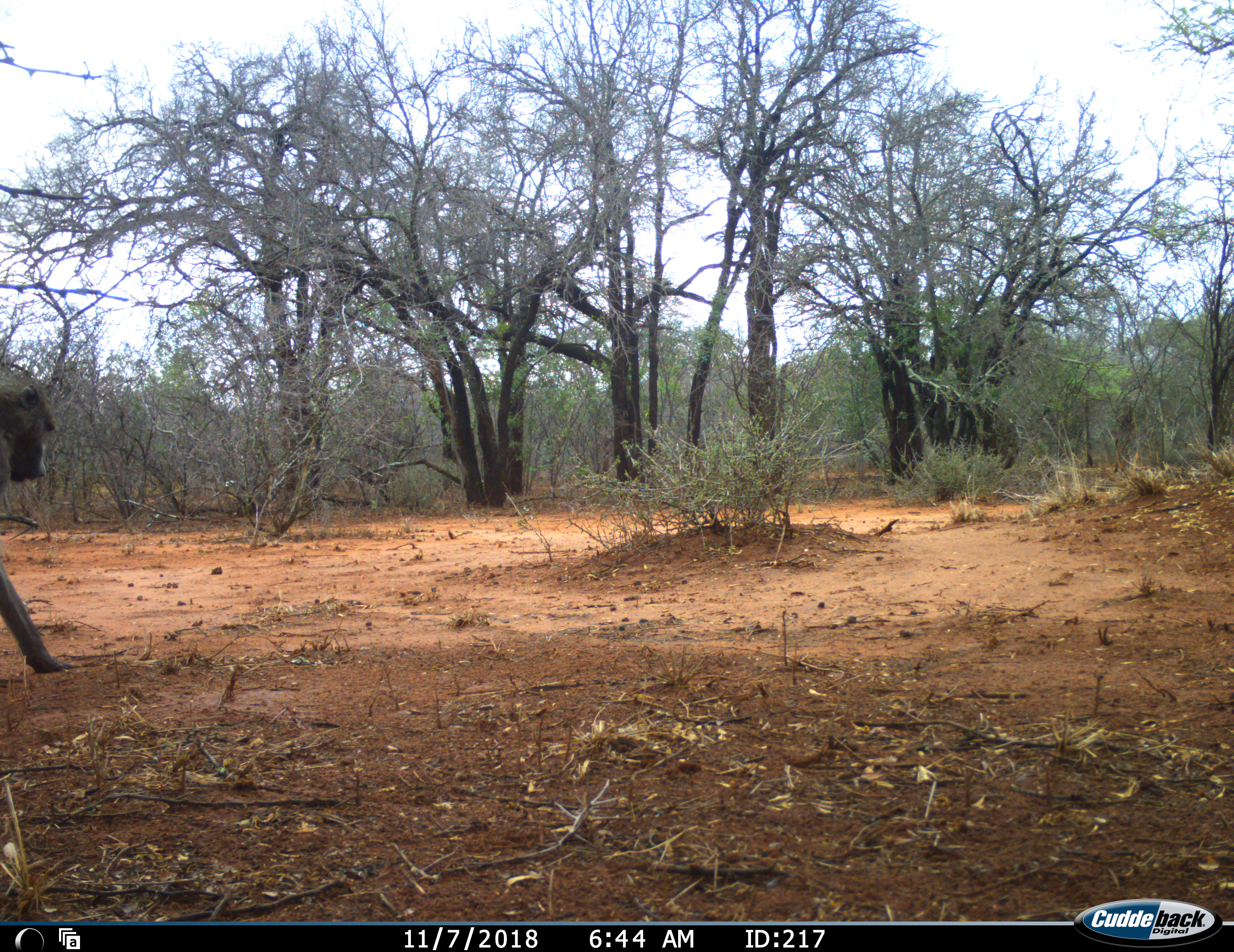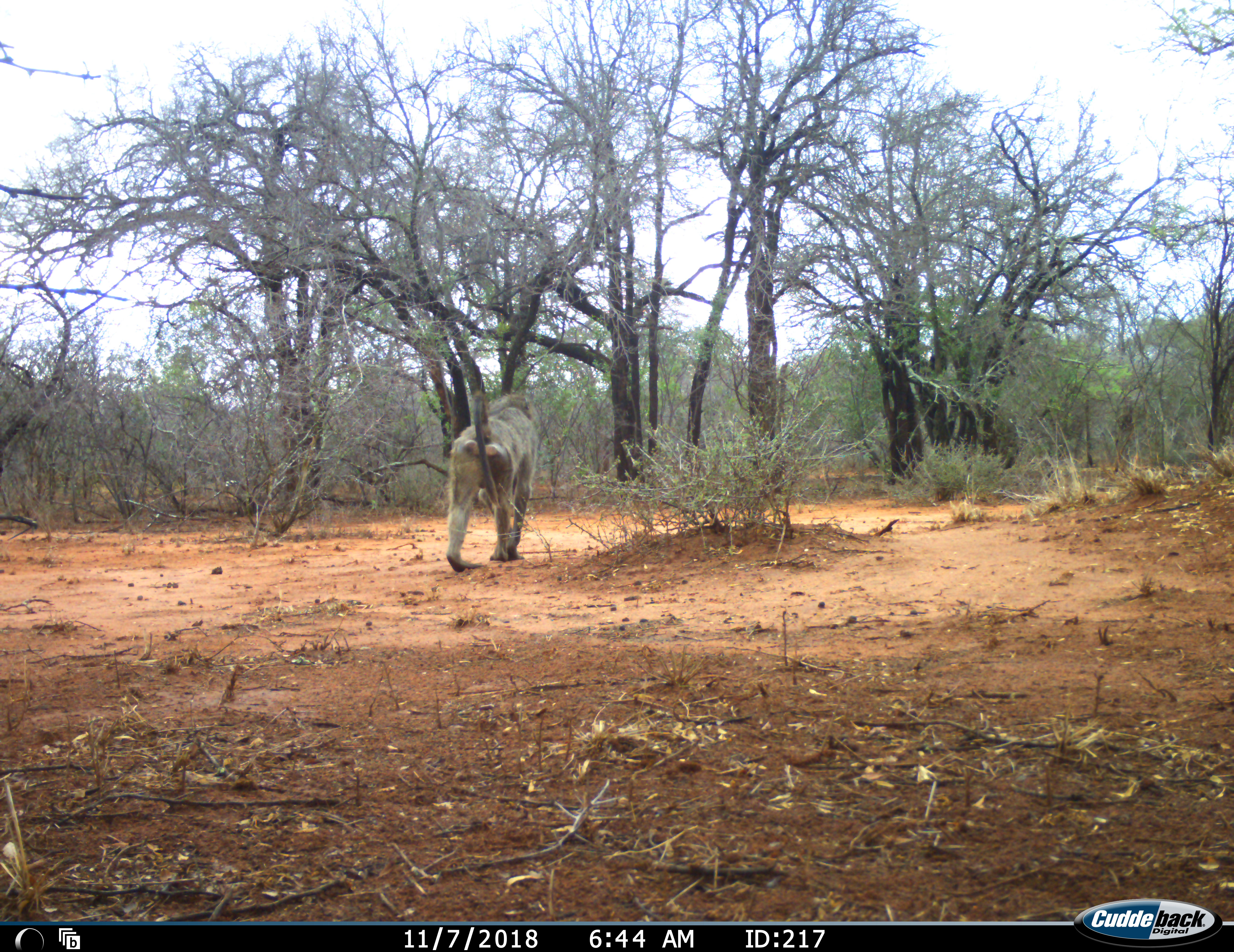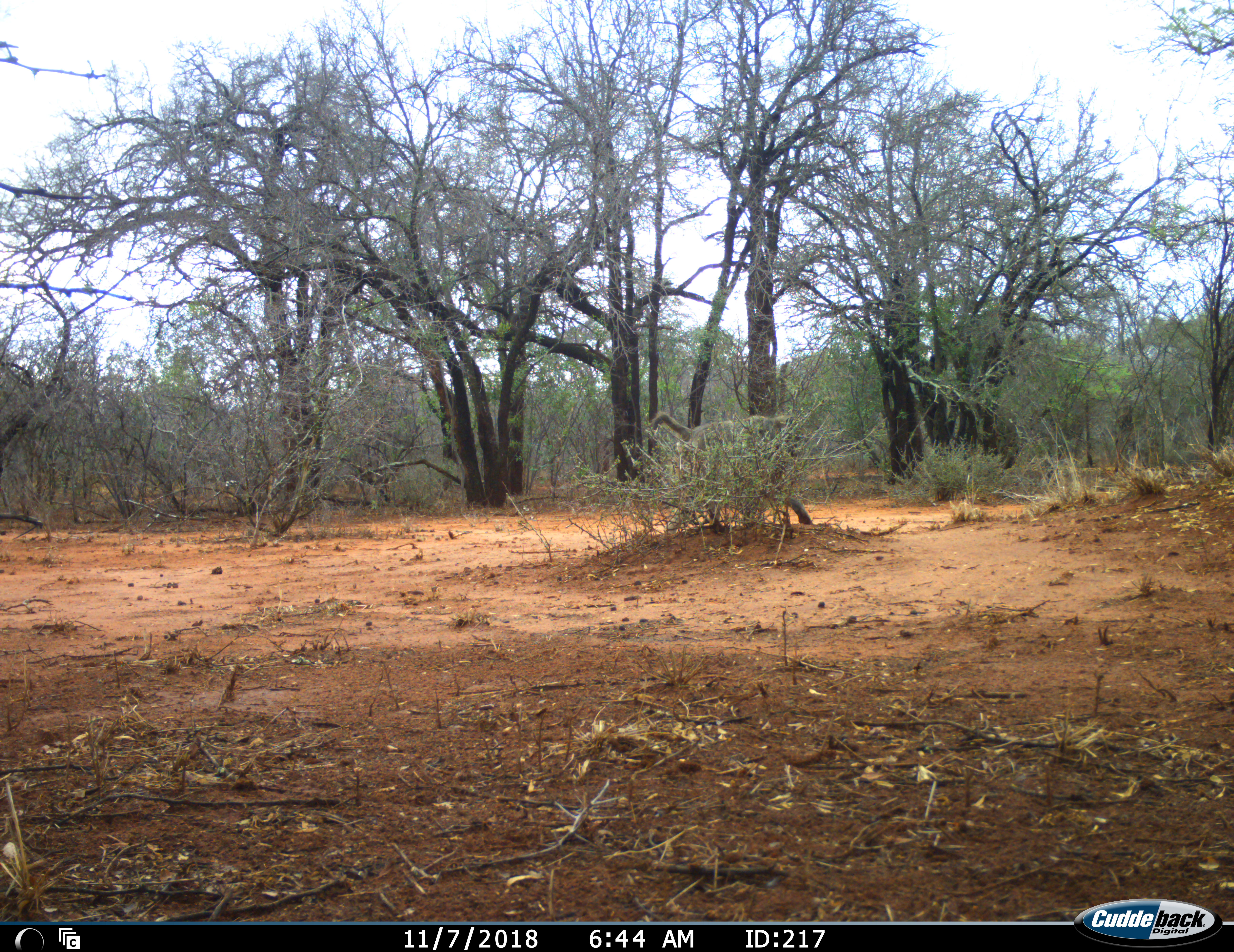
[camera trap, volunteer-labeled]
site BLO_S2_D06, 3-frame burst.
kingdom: Animalia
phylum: Chordata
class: Mammalia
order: Primates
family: Cercopithecidae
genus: Papio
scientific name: Papio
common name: baboon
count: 1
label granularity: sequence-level